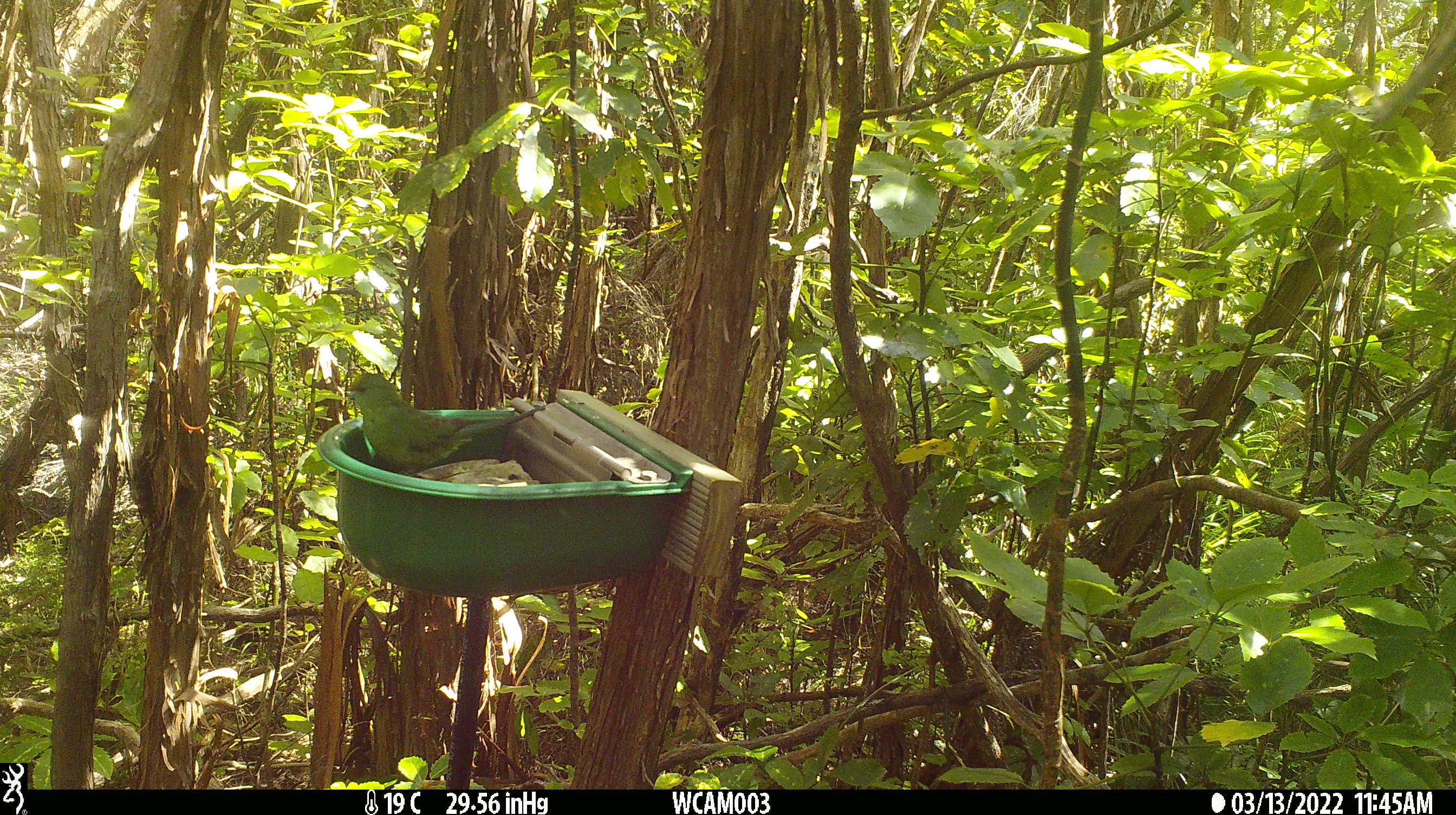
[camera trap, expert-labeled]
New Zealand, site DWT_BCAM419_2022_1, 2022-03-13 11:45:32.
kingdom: Animalia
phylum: Chordata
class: Aves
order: Psittaciformes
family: Psittaculidae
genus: Cyanoramphus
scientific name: Cyanoramphus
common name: parakeet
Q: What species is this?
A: Parakeet (Cyanoramphus).